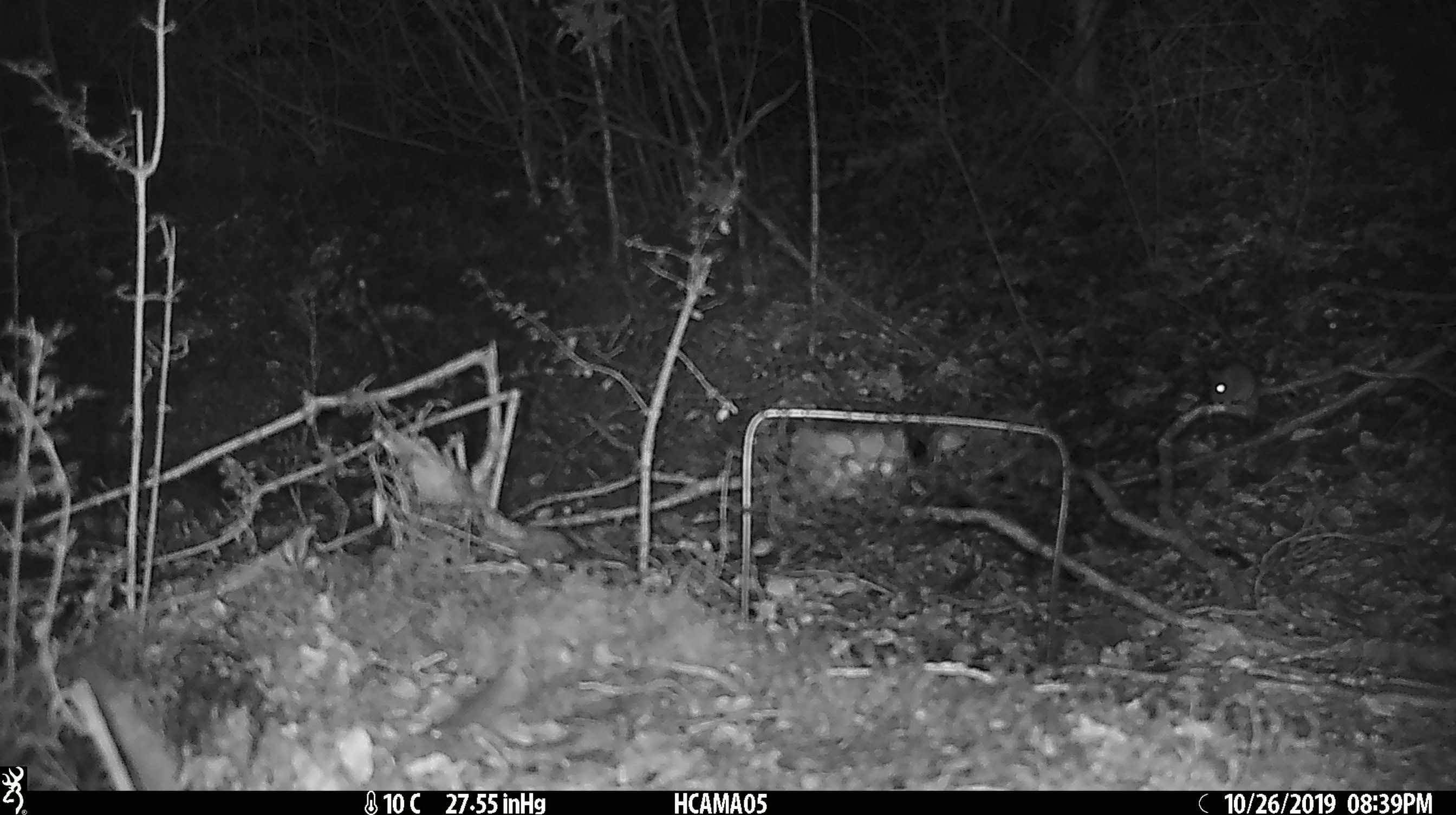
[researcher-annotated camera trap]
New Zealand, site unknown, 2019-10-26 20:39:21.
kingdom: Animalia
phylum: Chordata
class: Mammalia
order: Rodentia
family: Muridae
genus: Mus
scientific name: Mus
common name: mouse